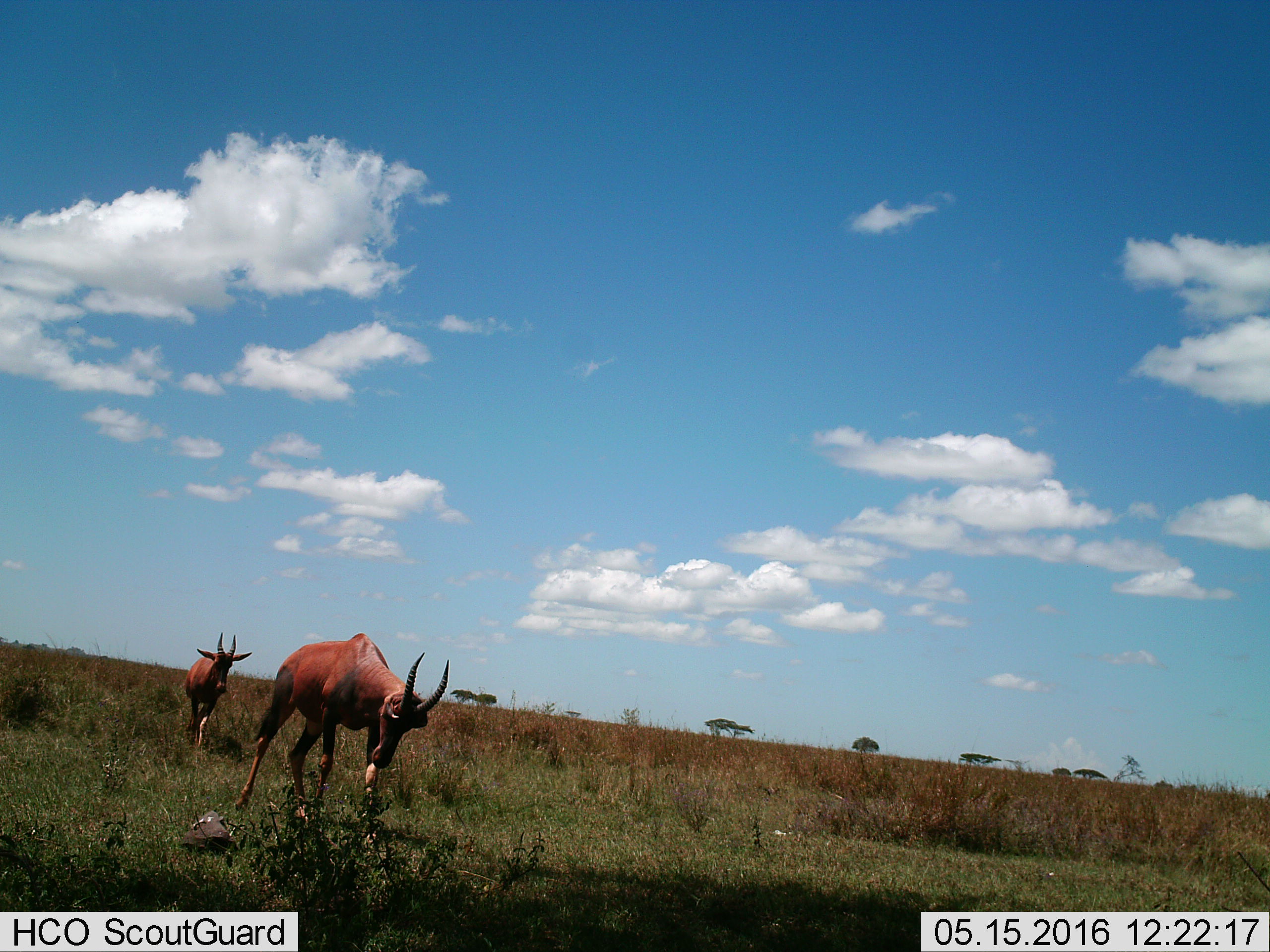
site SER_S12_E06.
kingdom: Animalia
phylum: Chordata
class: Mammalia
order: Artiodactyla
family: Bovidae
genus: Damaliscus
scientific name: Damaliscus lunatus jimela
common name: topi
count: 2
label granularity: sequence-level